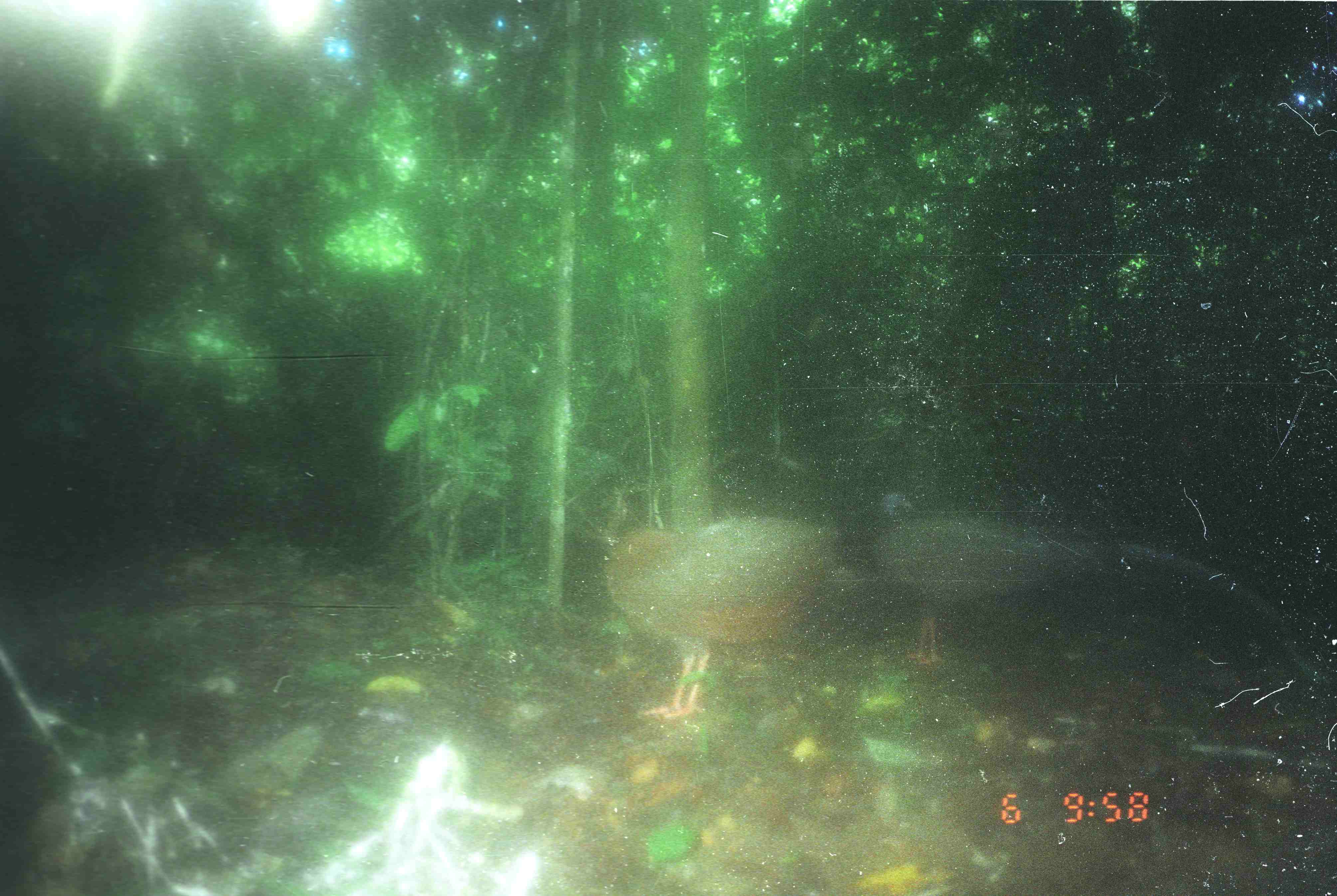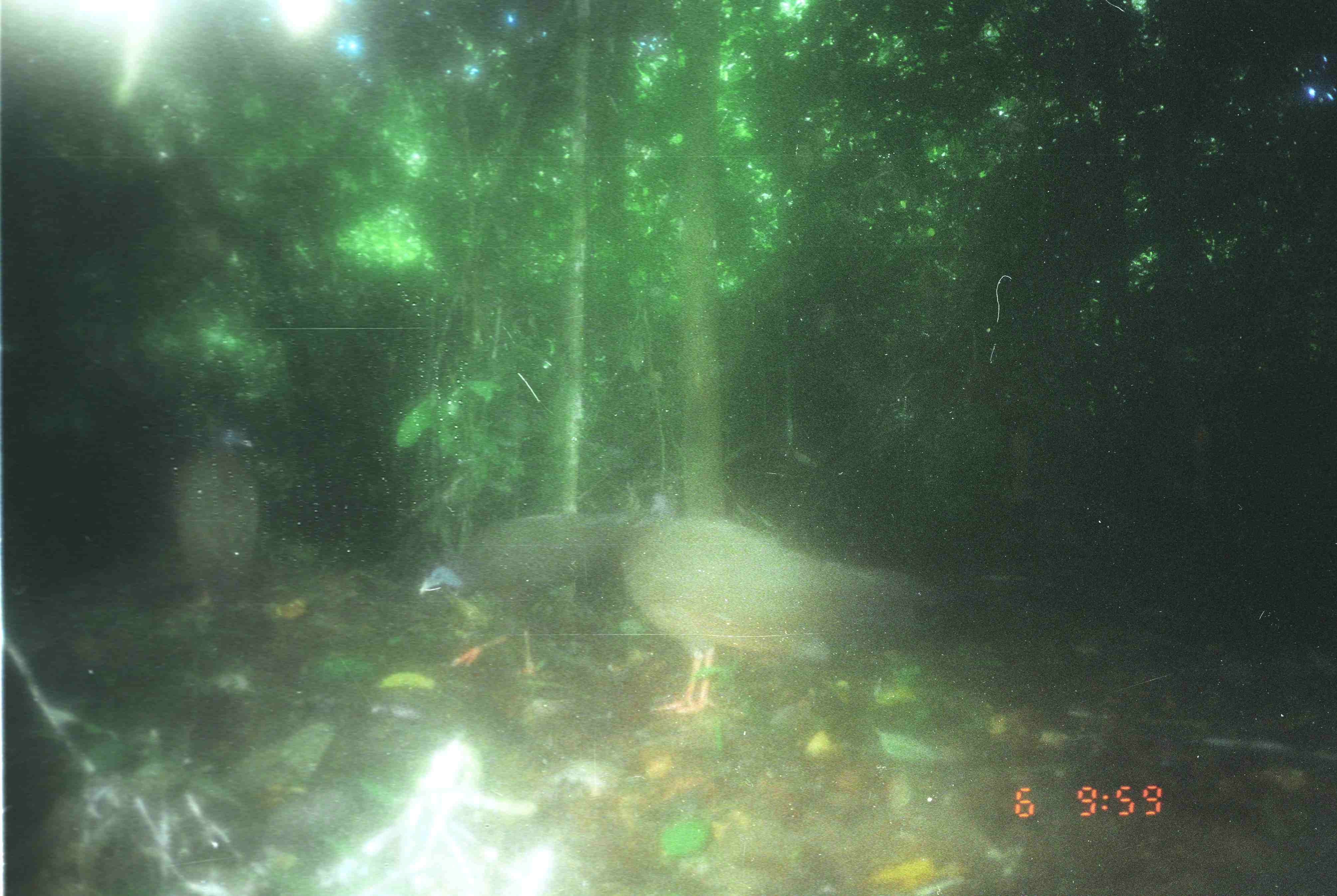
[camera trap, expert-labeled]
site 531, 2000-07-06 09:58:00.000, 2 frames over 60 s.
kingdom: Animalia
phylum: Chordata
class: Aves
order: Galliformes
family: Phasianidae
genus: Argusianus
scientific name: Argusianus argus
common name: great argus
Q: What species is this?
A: Argusianus argus (great argus).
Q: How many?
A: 2.